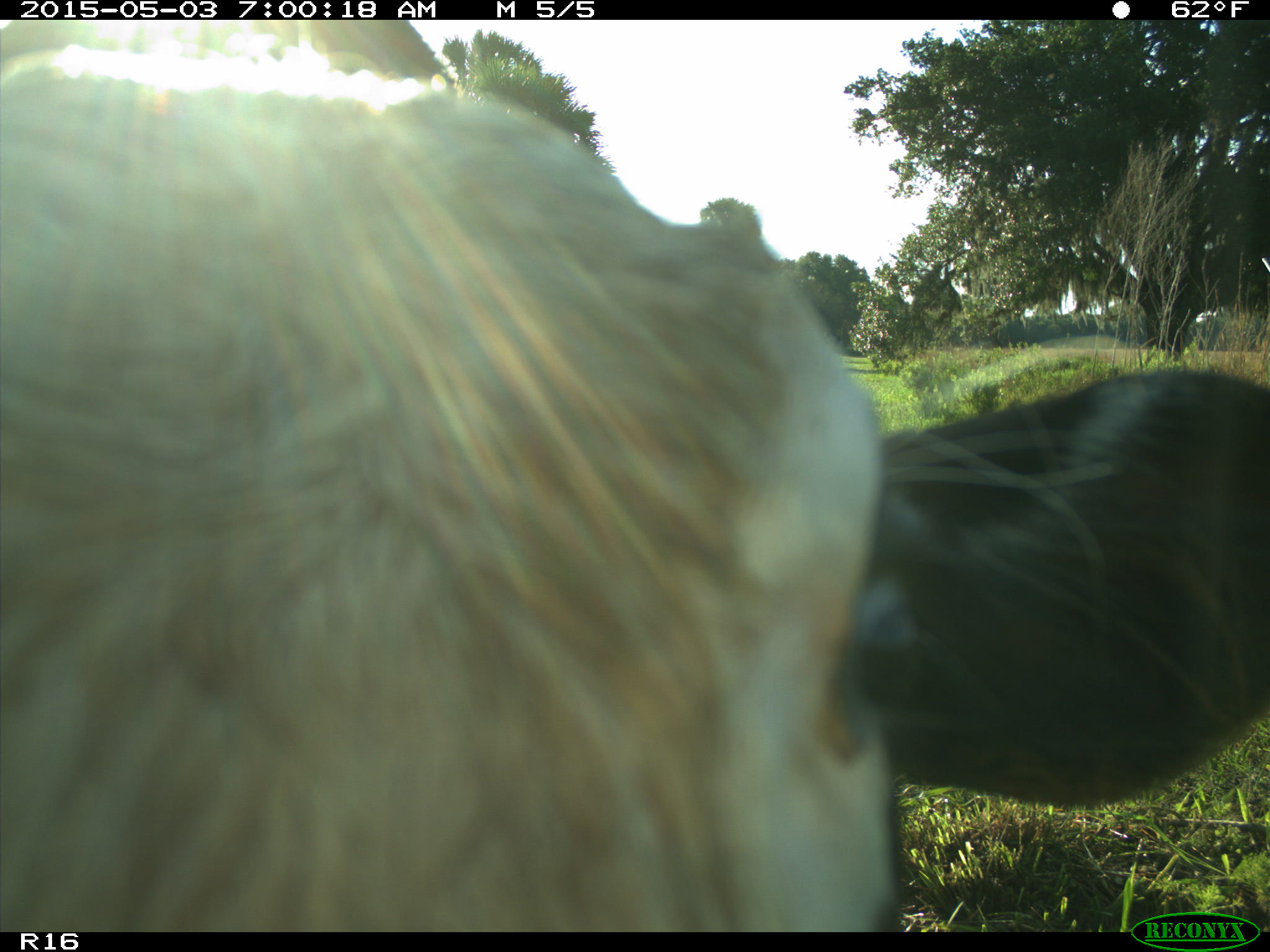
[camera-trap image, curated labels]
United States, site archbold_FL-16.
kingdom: Animalia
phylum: Chordata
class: Mammalia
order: Artiodactyla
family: Bovidae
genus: Bos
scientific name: Bos taurus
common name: domestic cow